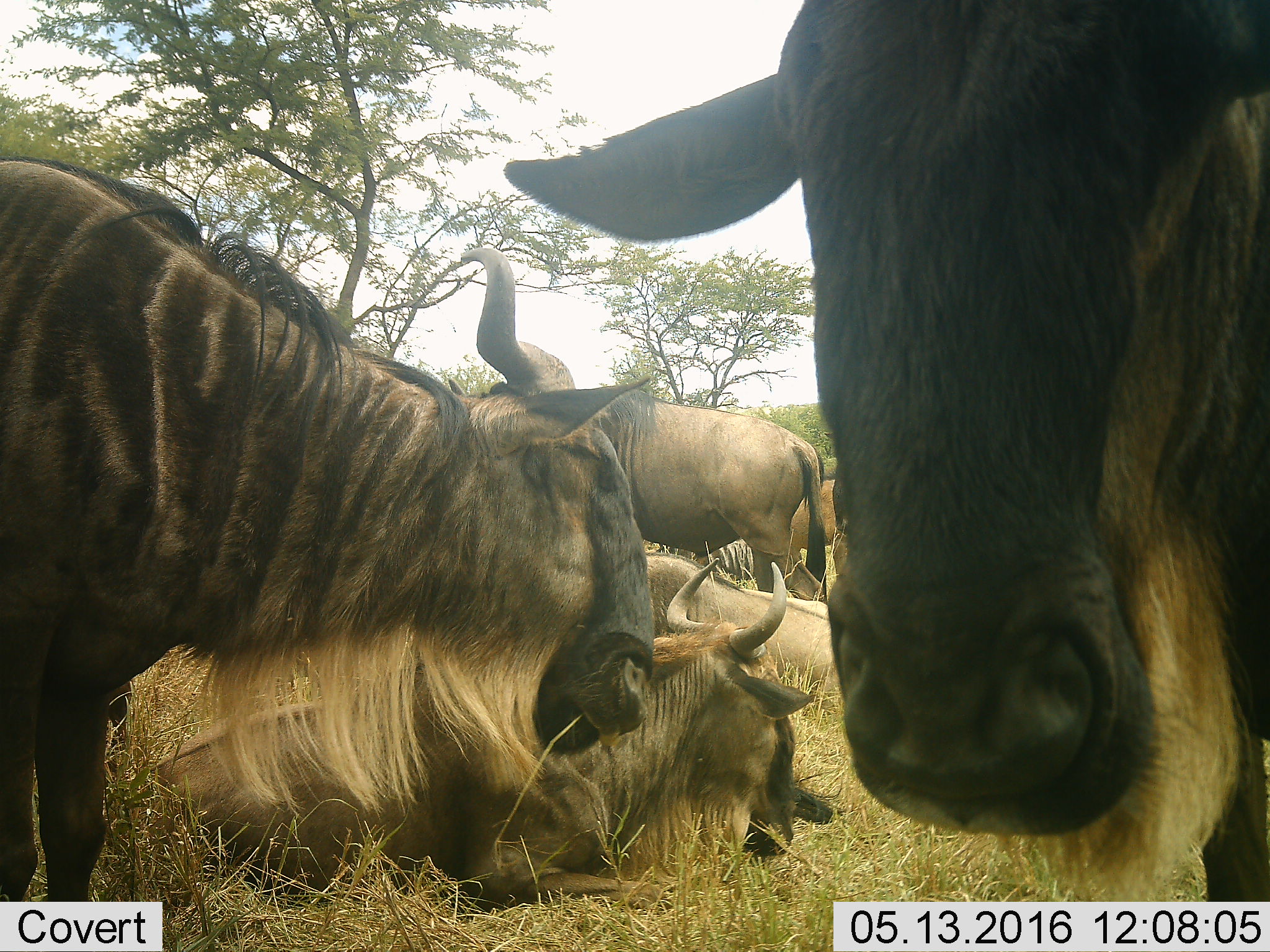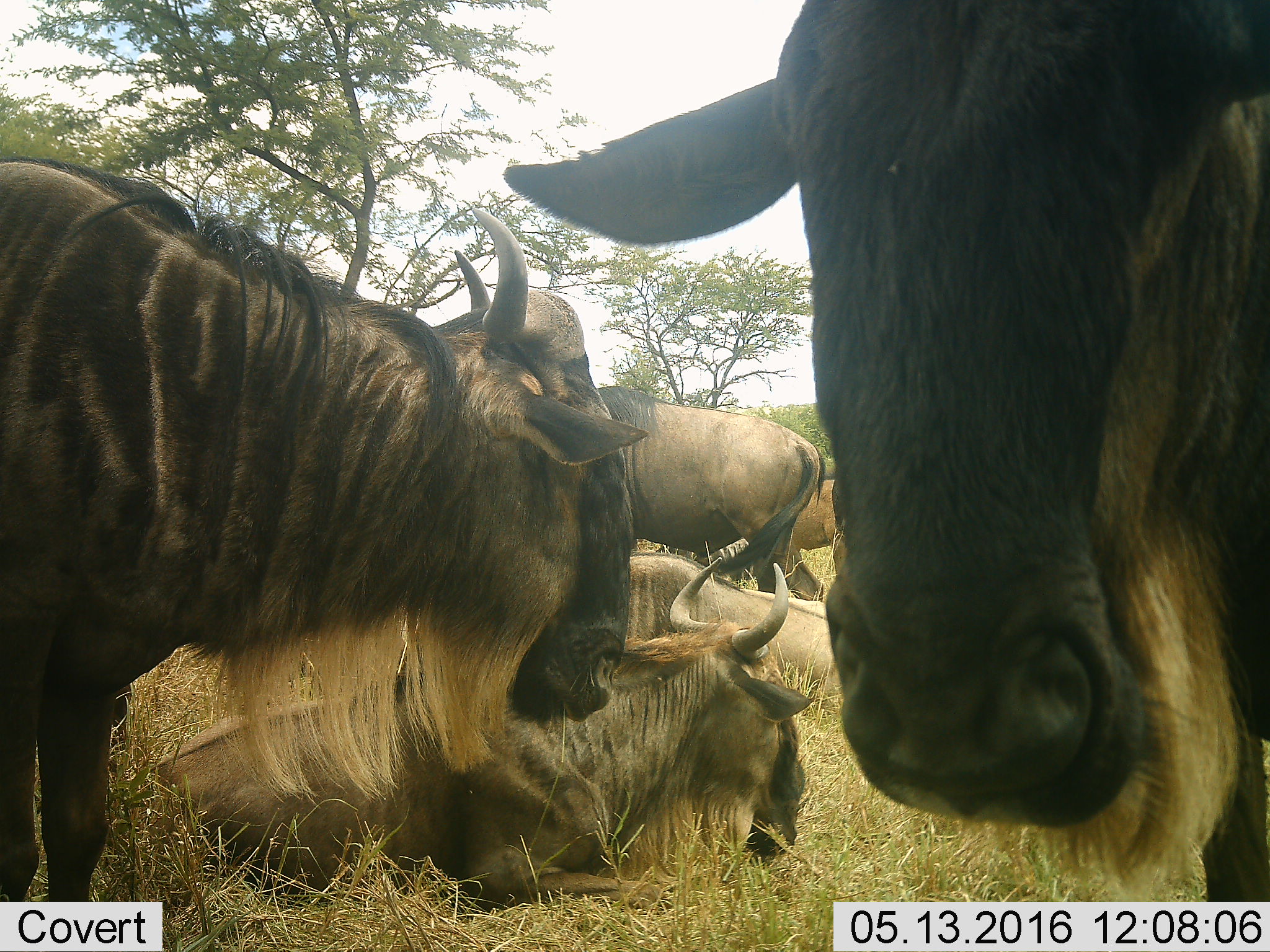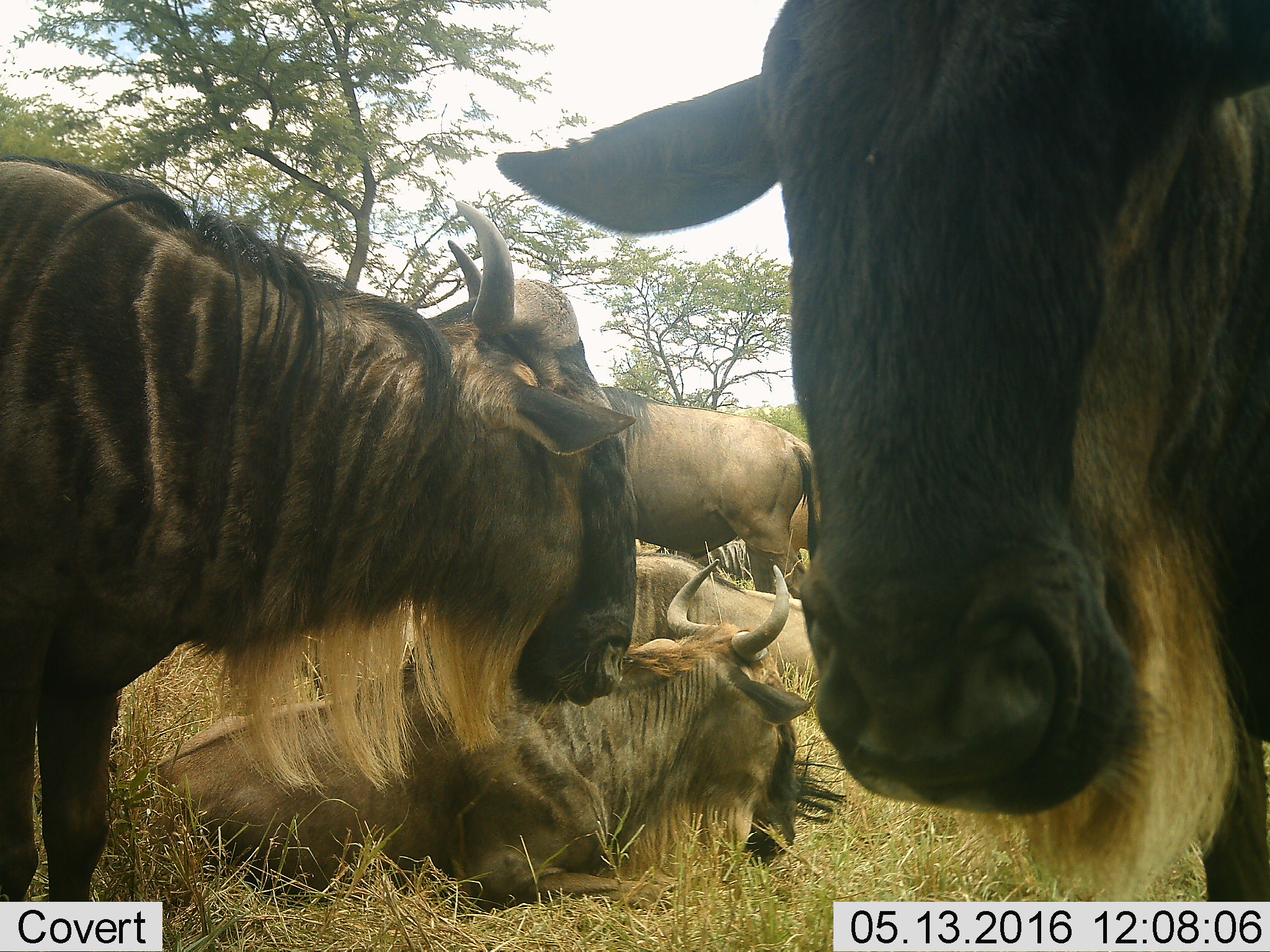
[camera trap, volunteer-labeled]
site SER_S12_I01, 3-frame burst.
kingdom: Animalia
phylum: Chordata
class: Mammalia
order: Artiodactyla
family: Bovidae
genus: Connochaetes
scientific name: Connochaetes taurinus taurinus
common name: blue wildebeest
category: wildebeestblue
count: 6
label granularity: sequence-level